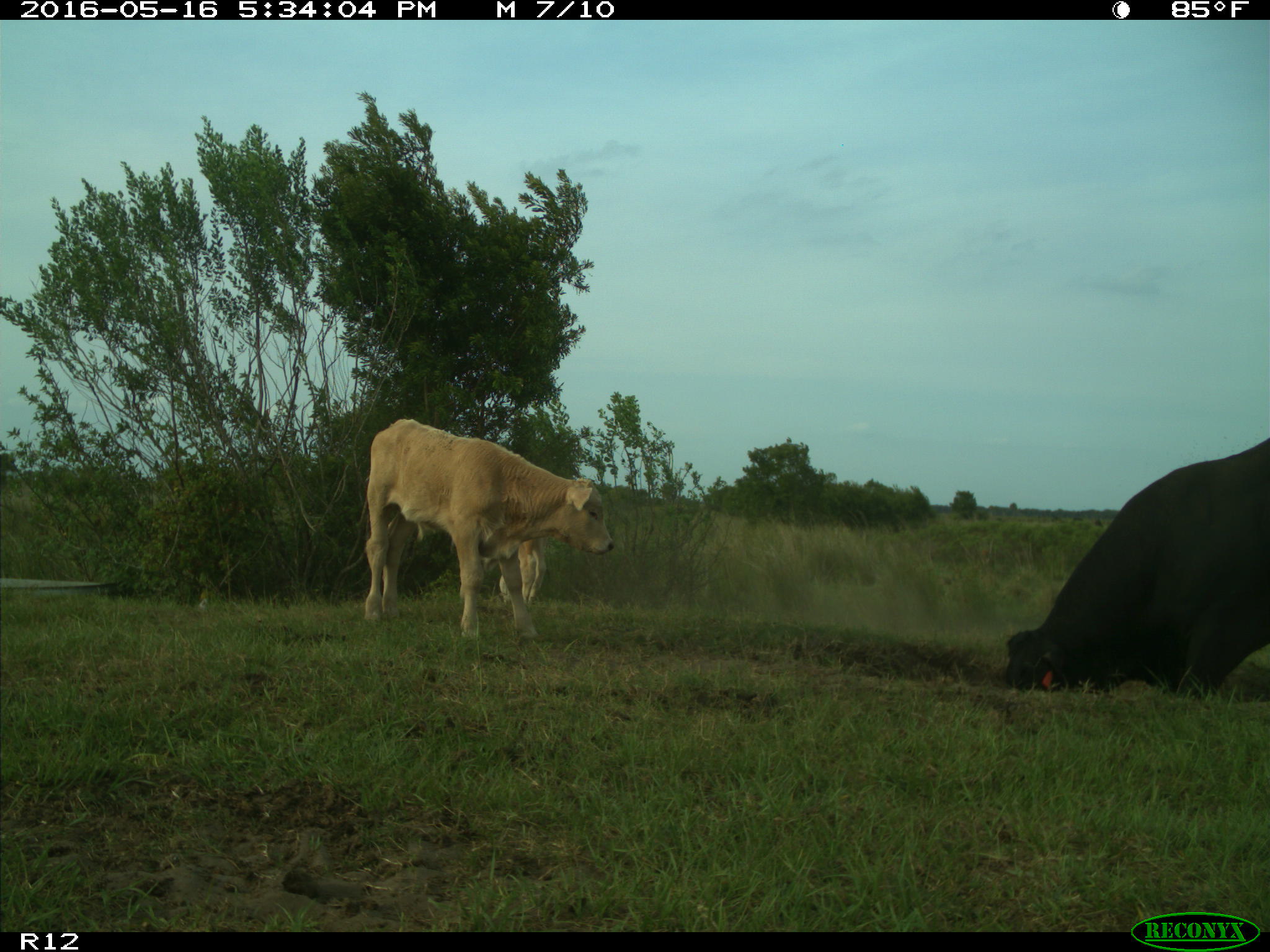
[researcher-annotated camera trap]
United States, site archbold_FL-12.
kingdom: Animalia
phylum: Chordata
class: Mammalia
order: Artiodactyla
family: Bovidae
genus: Bos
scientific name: Bos taurus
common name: domestic cow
Bos taurus (domestic cow).